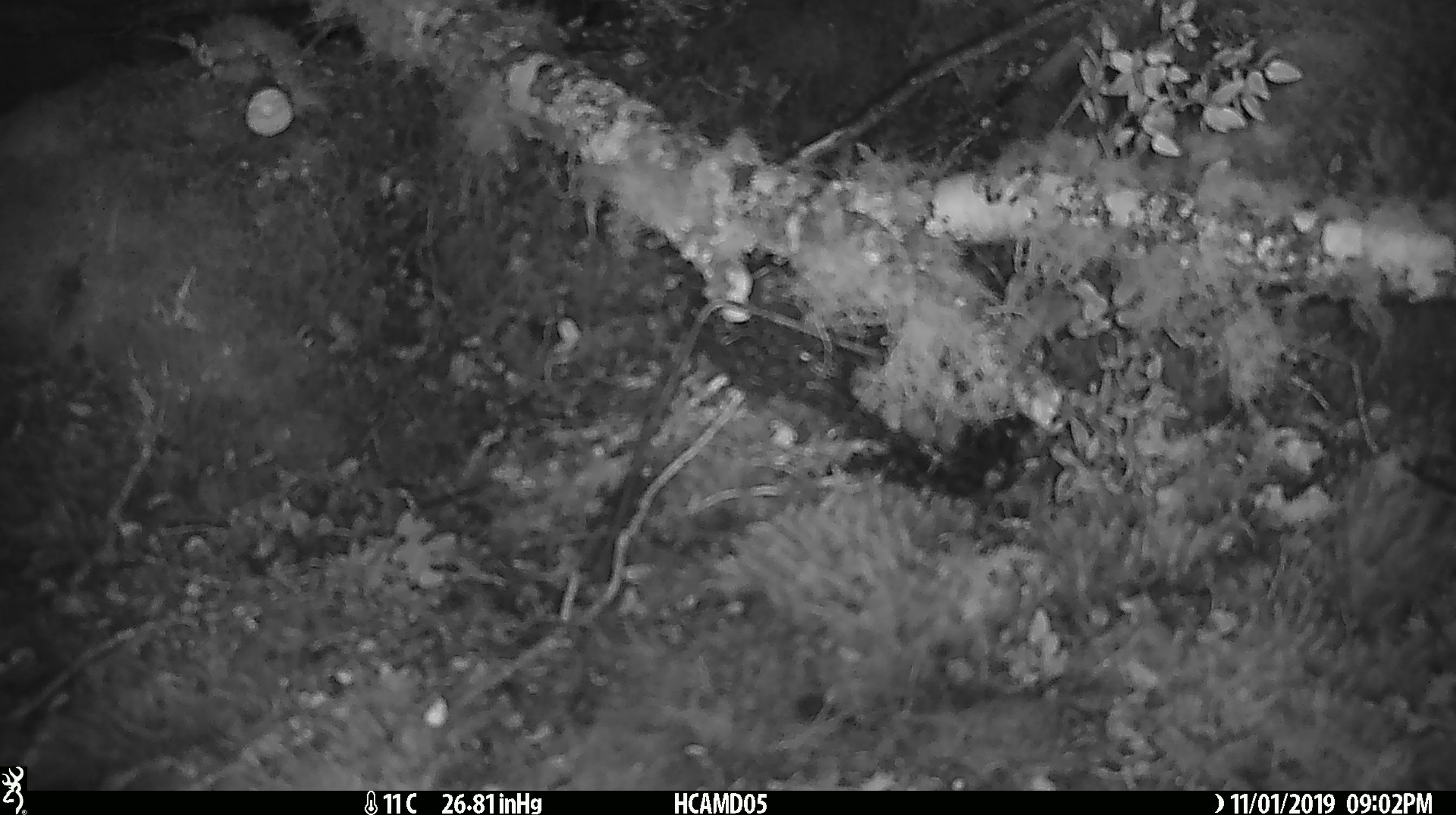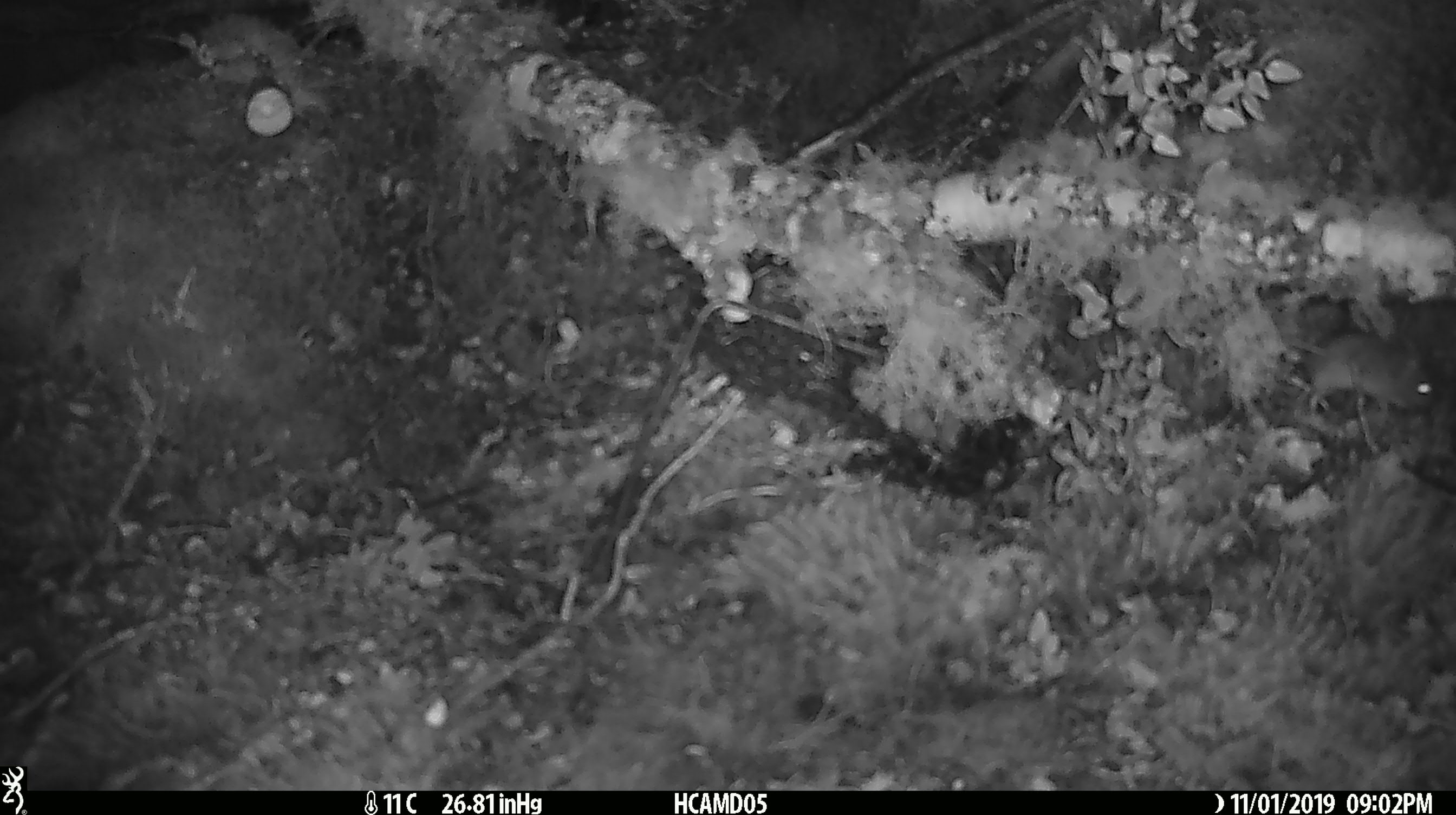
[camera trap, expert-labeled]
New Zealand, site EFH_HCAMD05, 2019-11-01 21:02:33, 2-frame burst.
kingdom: Animalia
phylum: Chordata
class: Mammalia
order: Rodentia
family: Muridae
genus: Mus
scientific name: Mus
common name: mouse